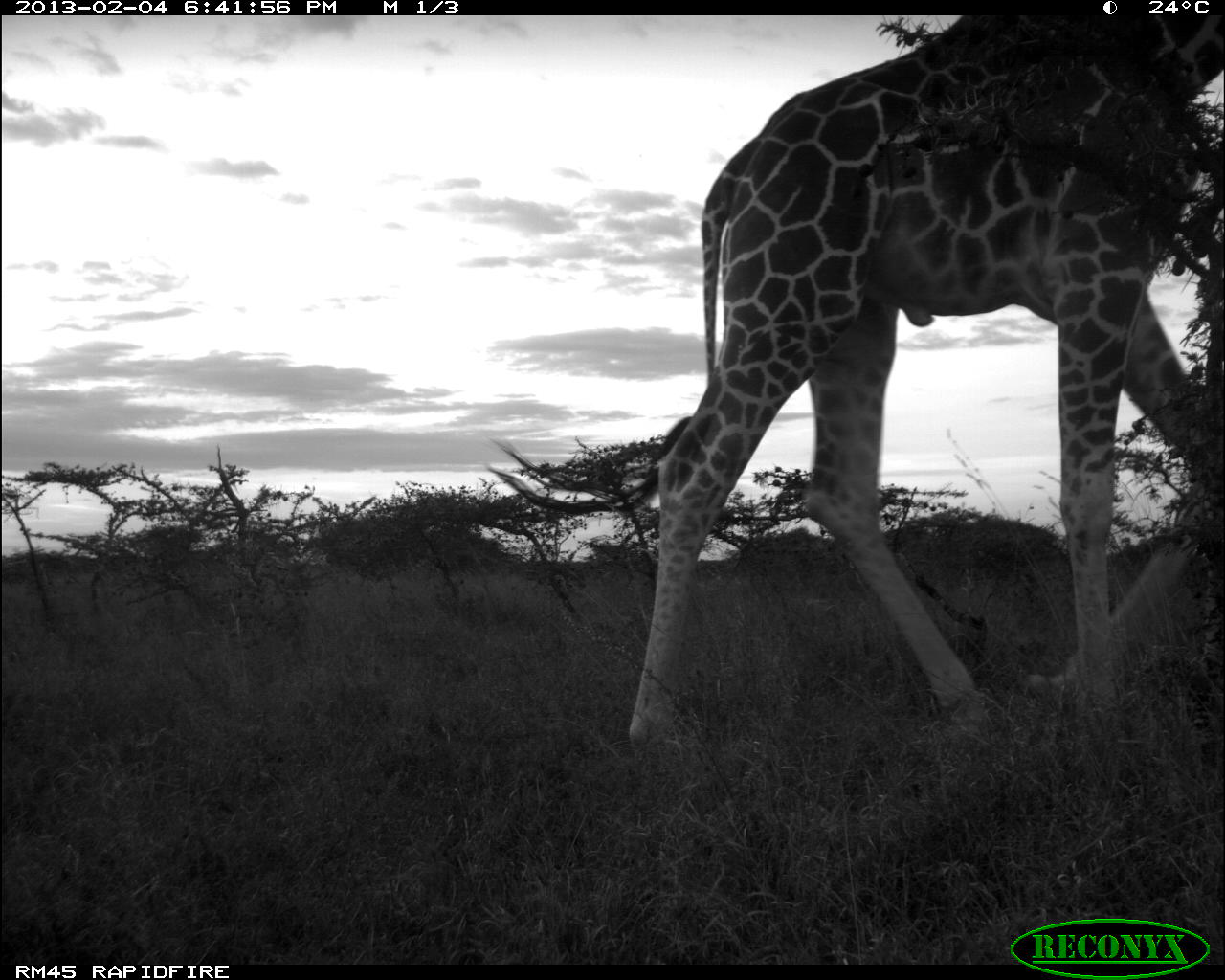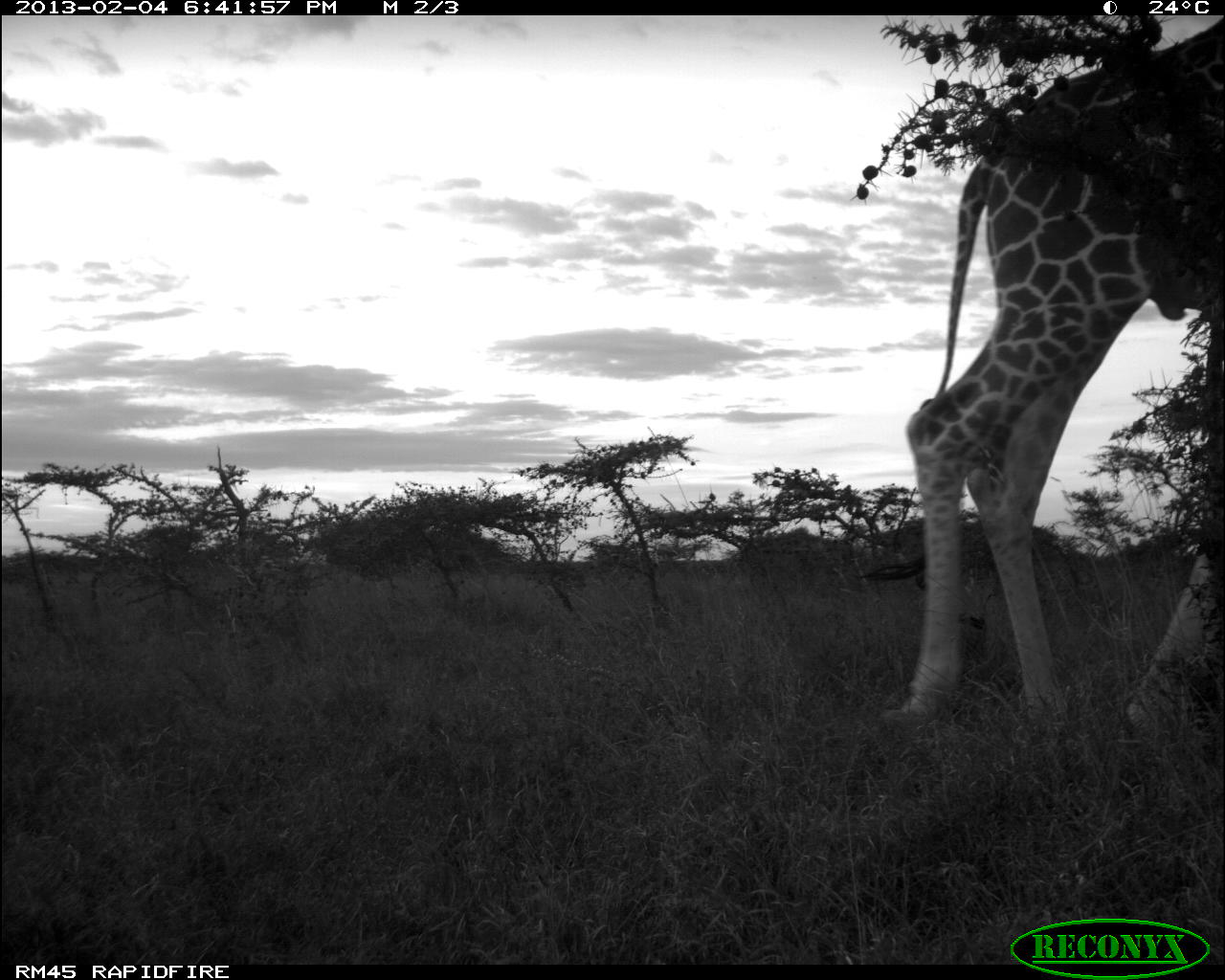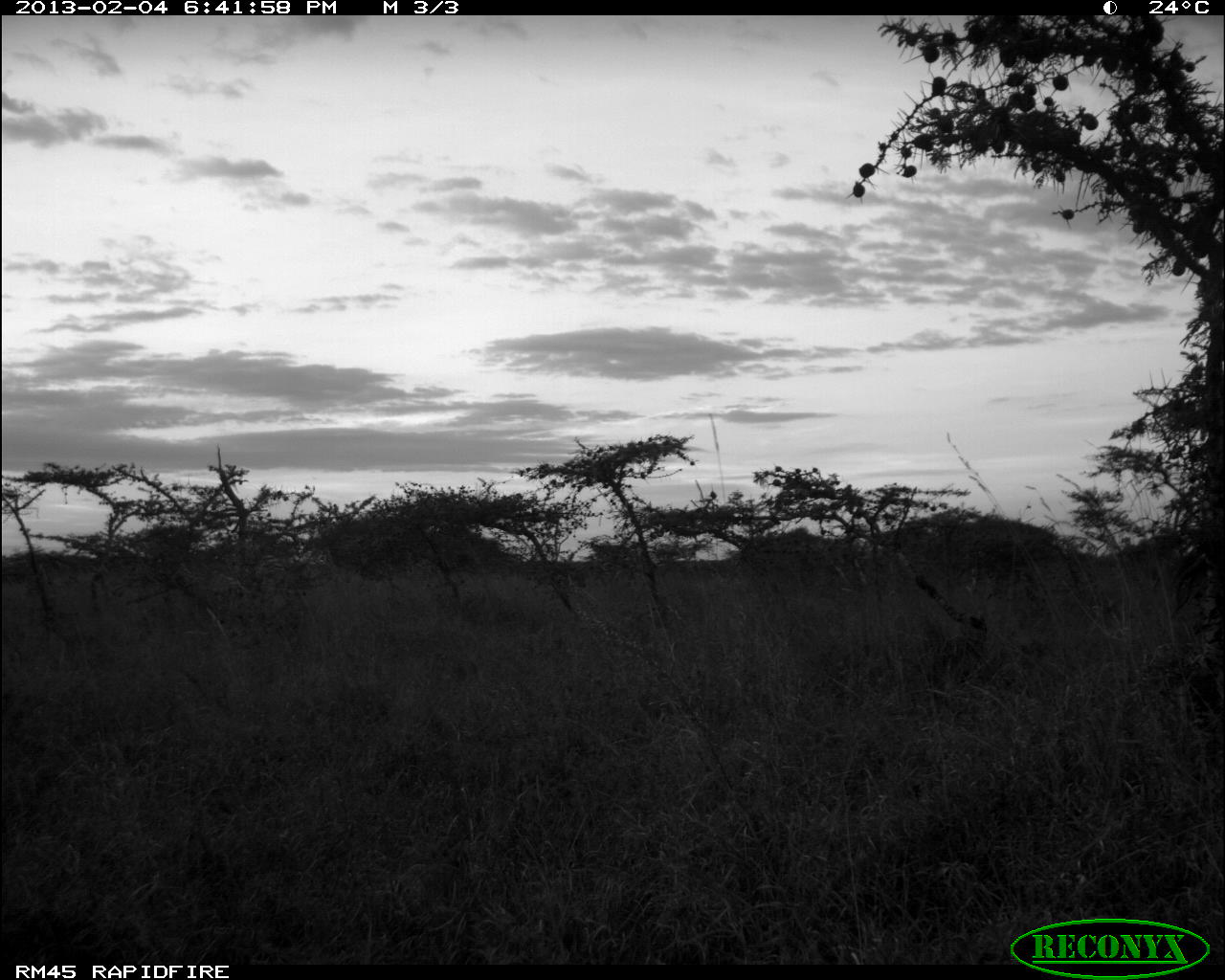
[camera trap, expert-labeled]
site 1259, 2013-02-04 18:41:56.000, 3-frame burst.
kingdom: Animalia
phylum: Chordata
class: Mammalia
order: Artiodactyla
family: Giraffidae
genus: Giraffa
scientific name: Giraffa camelopardalis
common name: giraffe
Giraffa camelopardalis (giraffe), count 1.